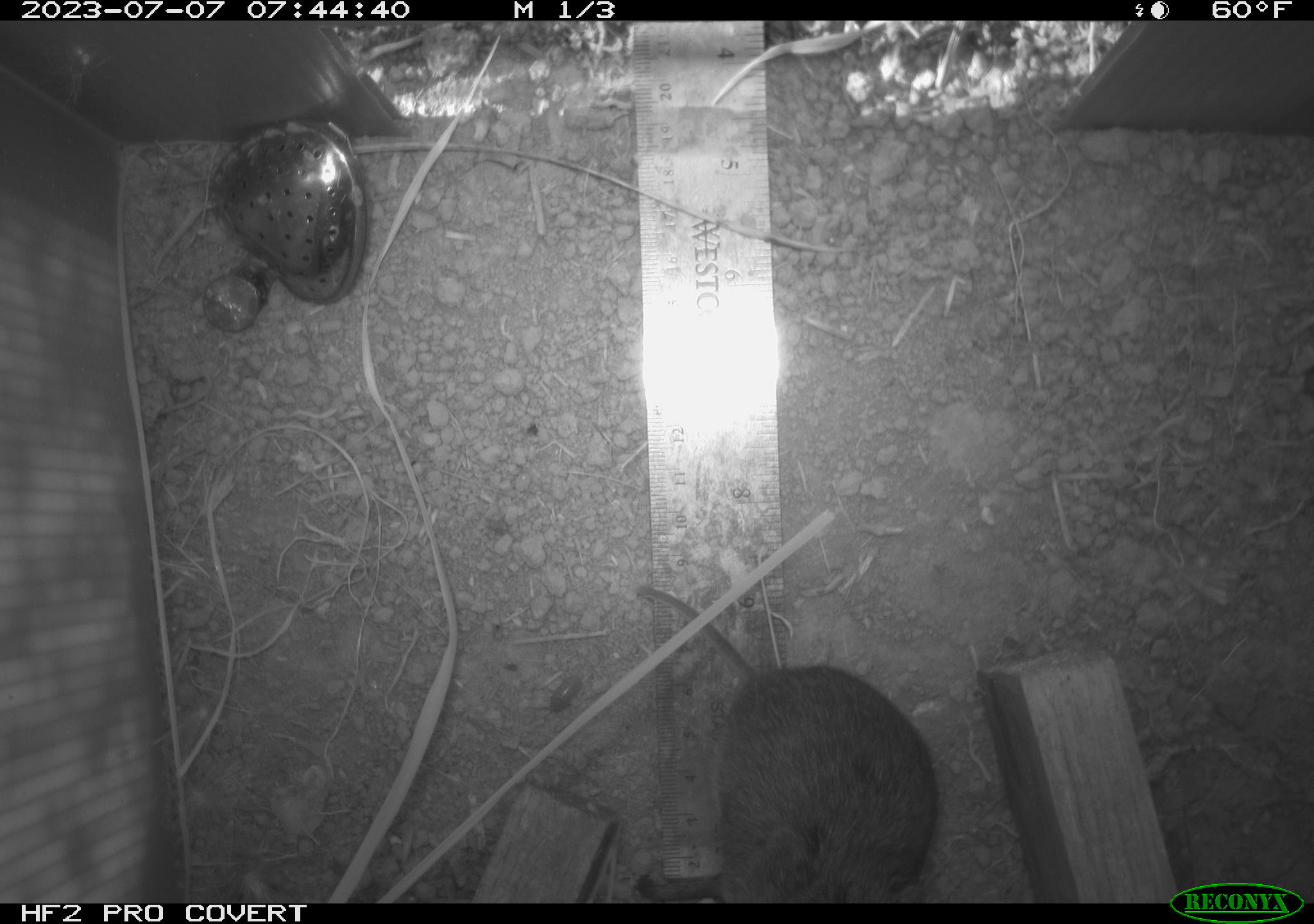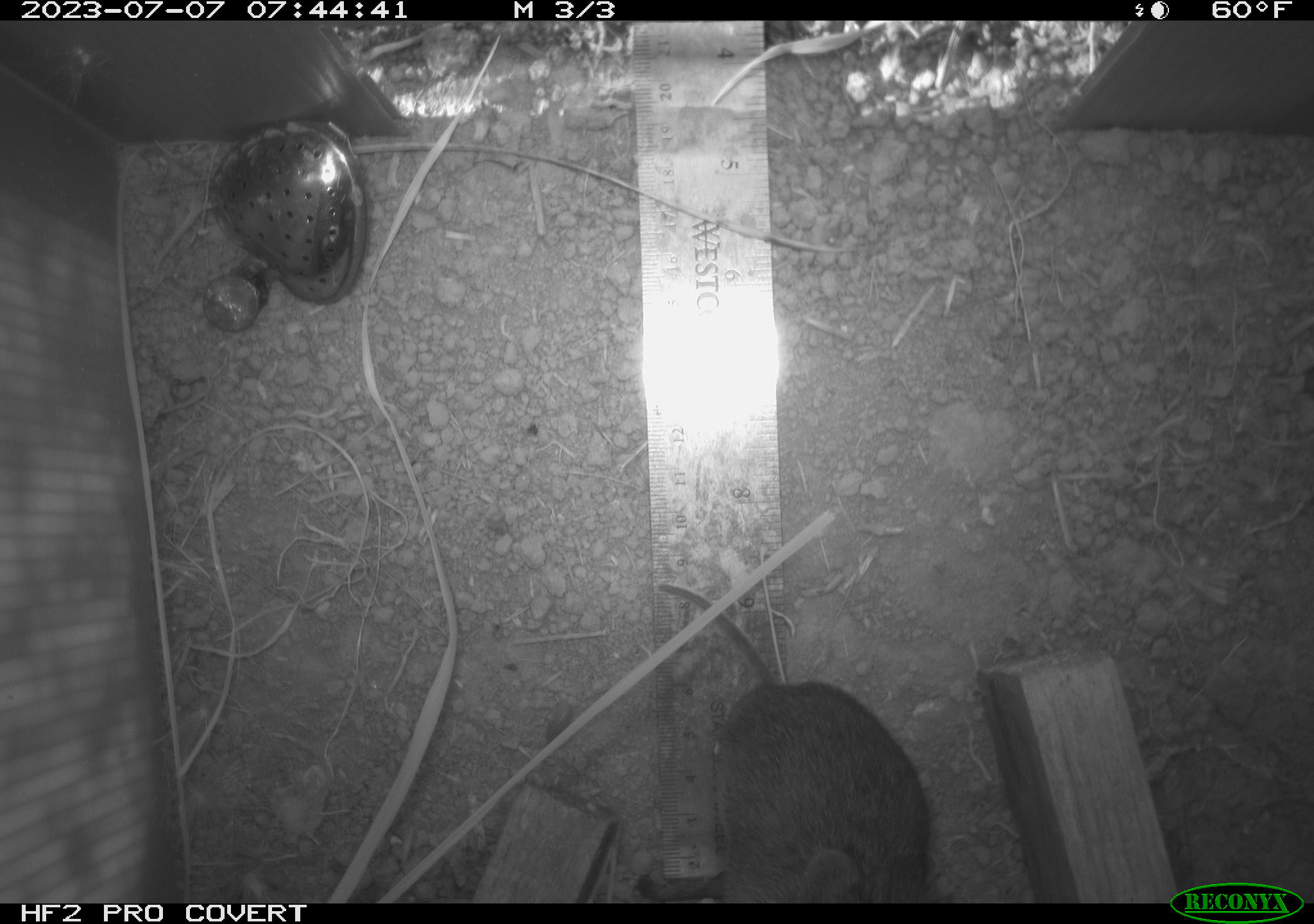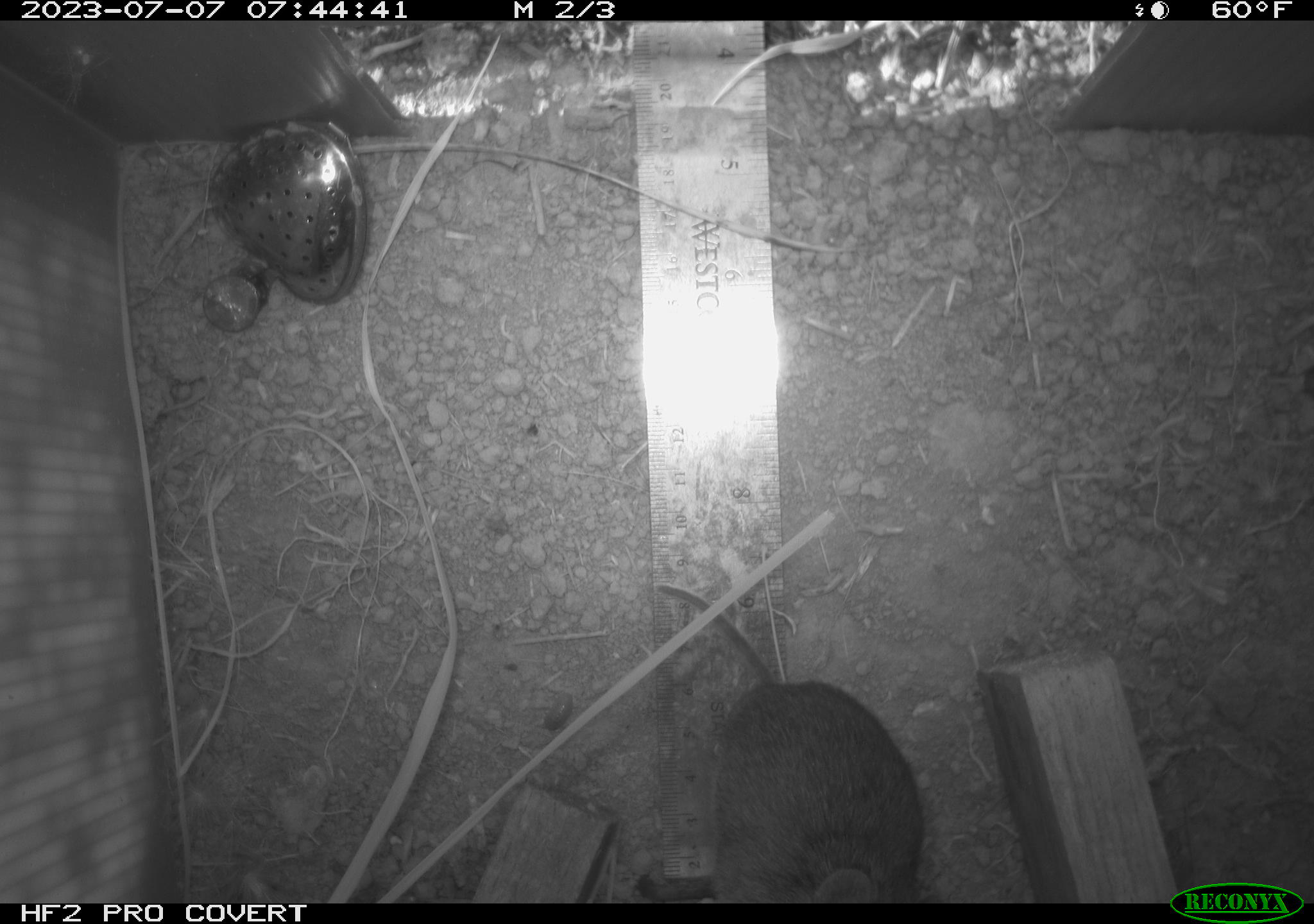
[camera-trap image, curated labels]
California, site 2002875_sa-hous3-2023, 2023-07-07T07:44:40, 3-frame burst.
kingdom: Animalia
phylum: Chordata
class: Mammalia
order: Rodentia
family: Cricetidae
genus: Microtus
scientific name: Microtus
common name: meadow vole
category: microtus species